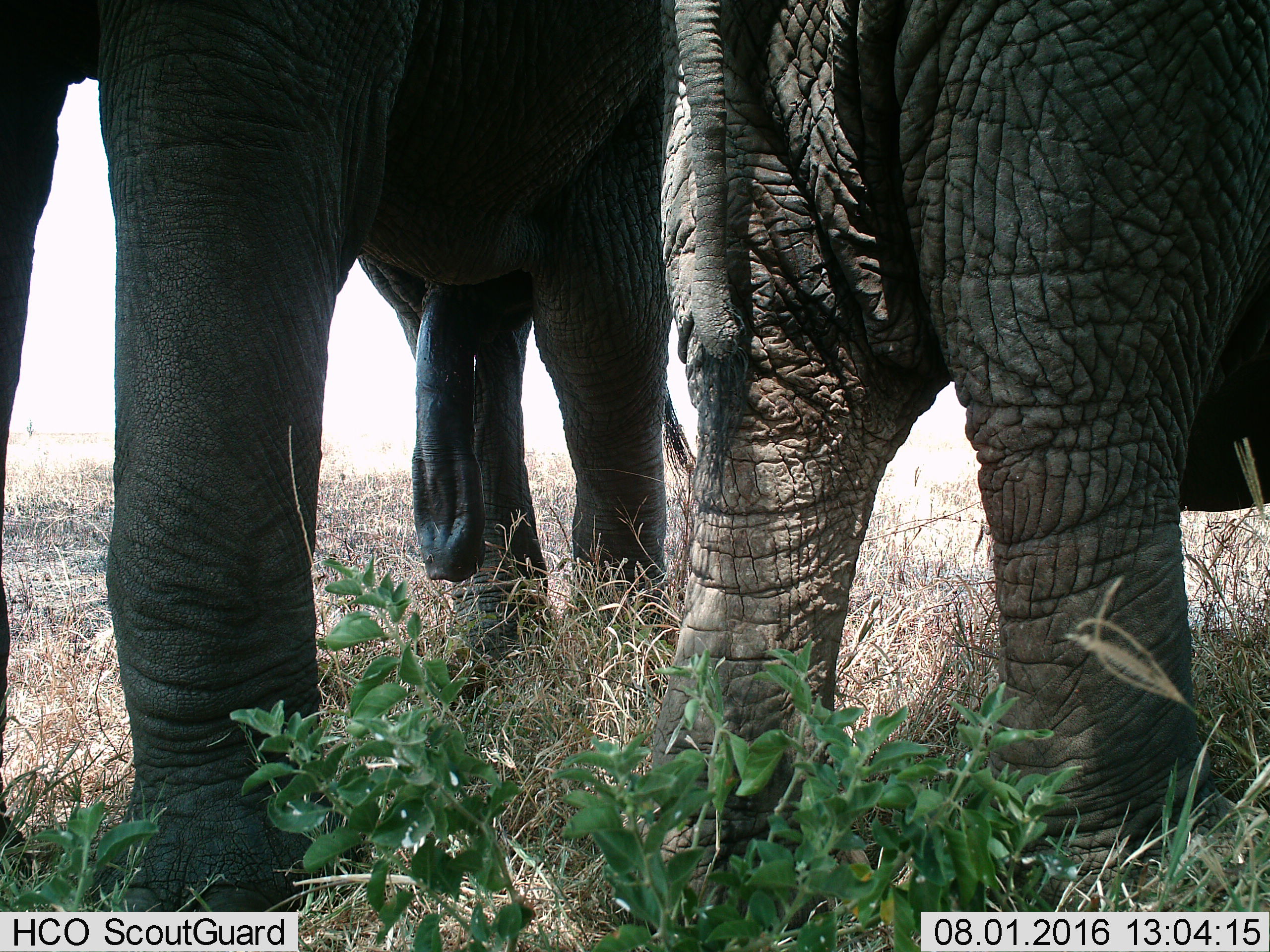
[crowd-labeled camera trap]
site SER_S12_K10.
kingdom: Animalia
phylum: Chordata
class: Mammalia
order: Proboscidea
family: Elephantidae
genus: Loxodonta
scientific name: Loxodonta africana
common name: african bush elephant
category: elephant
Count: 2.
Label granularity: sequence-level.